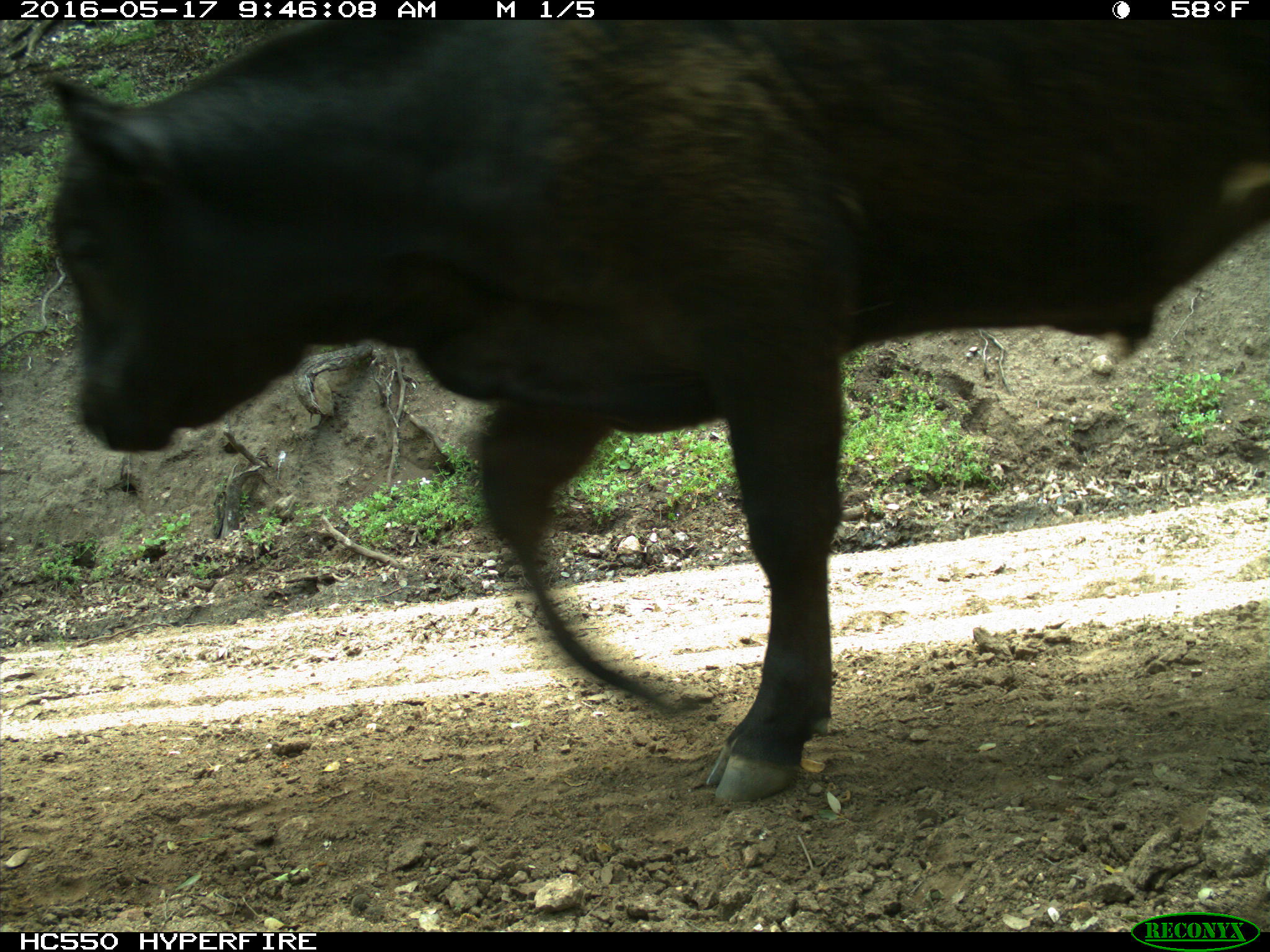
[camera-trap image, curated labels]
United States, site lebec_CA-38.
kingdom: Animalia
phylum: Chordata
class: Mammalia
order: Artiodactyla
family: Bovidae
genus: Bos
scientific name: Bos taurus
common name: domestic cow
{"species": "Bos taurus (domestic cow)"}